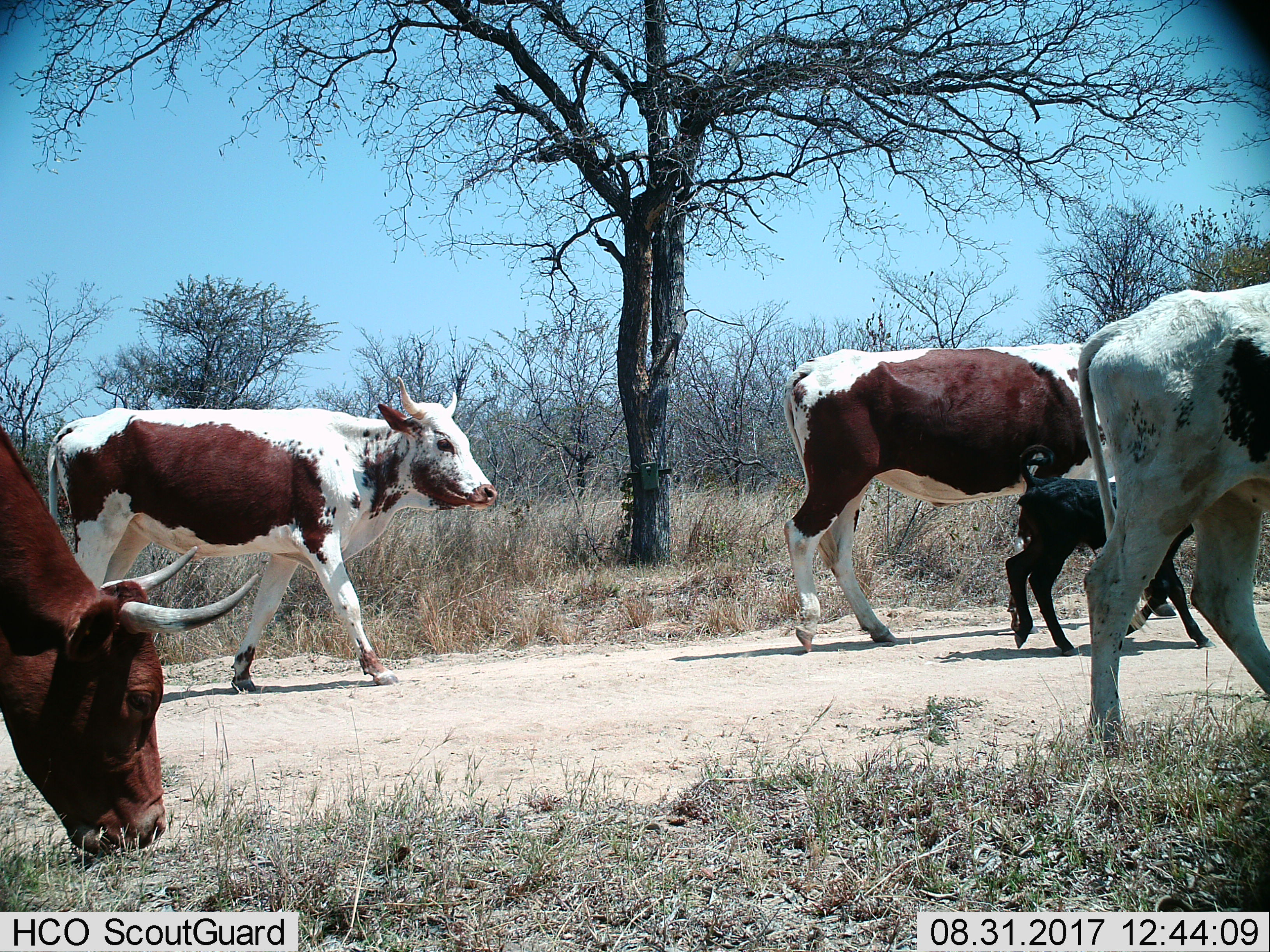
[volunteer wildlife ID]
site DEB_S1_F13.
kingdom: Animalia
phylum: Chordata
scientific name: Vertebrata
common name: domestic animal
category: domesticanimal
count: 5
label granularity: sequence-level